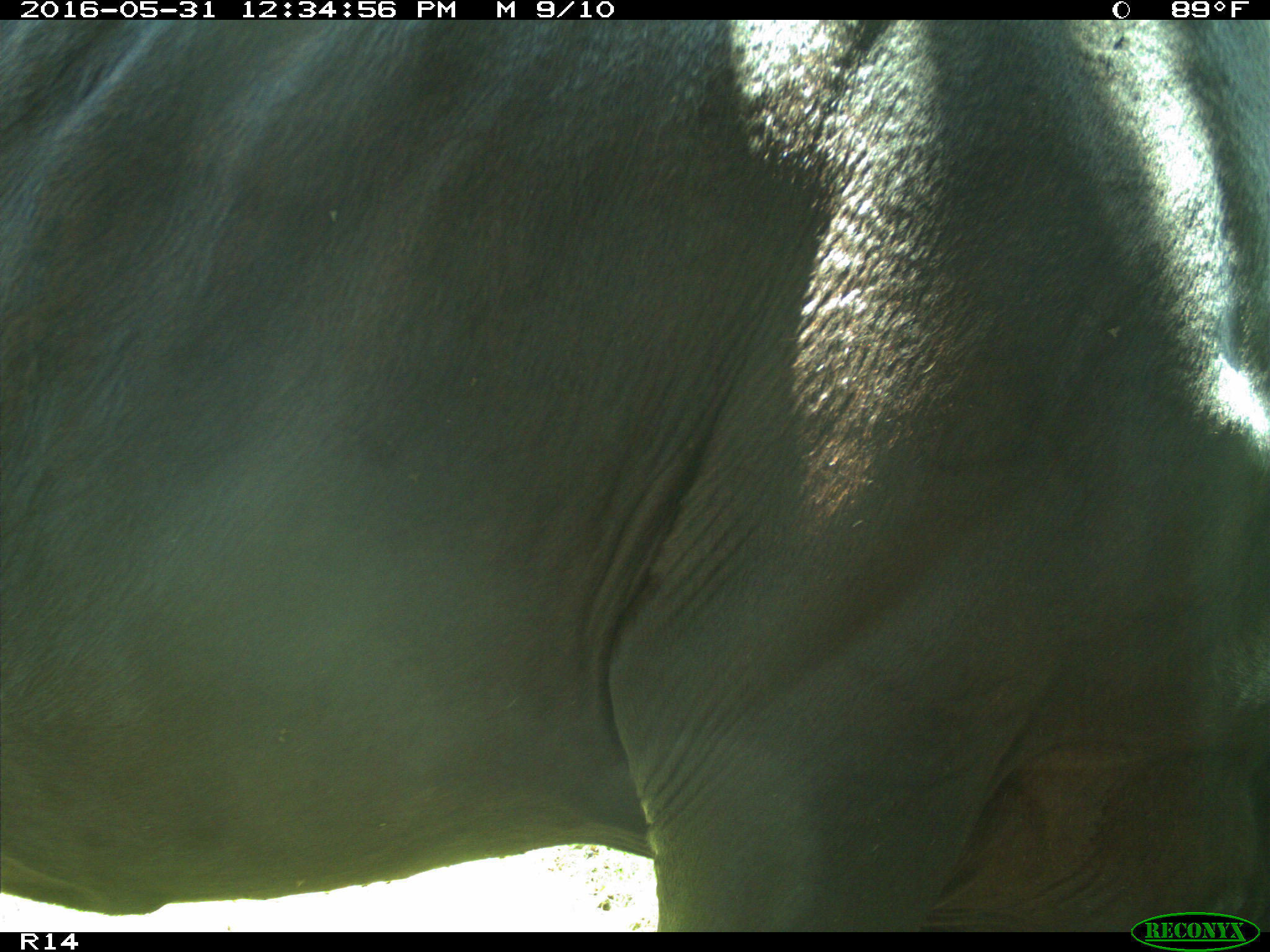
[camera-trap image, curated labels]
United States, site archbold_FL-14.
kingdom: Animalia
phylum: Chordata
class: Mammalia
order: Artiodactyla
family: Bovidae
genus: Bos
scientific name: Bos taurus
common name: domestic cow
Bos taurus (domestic cow).